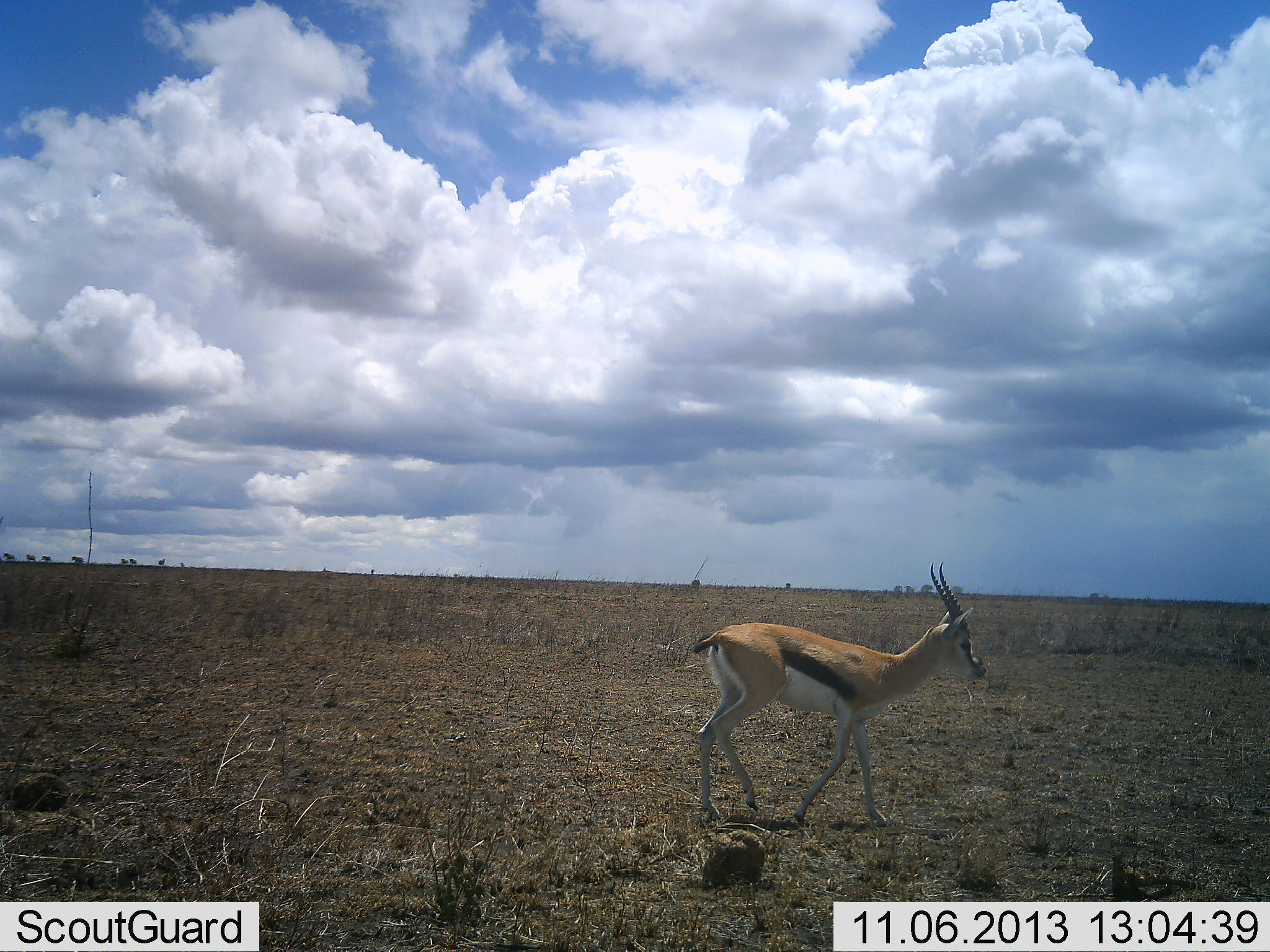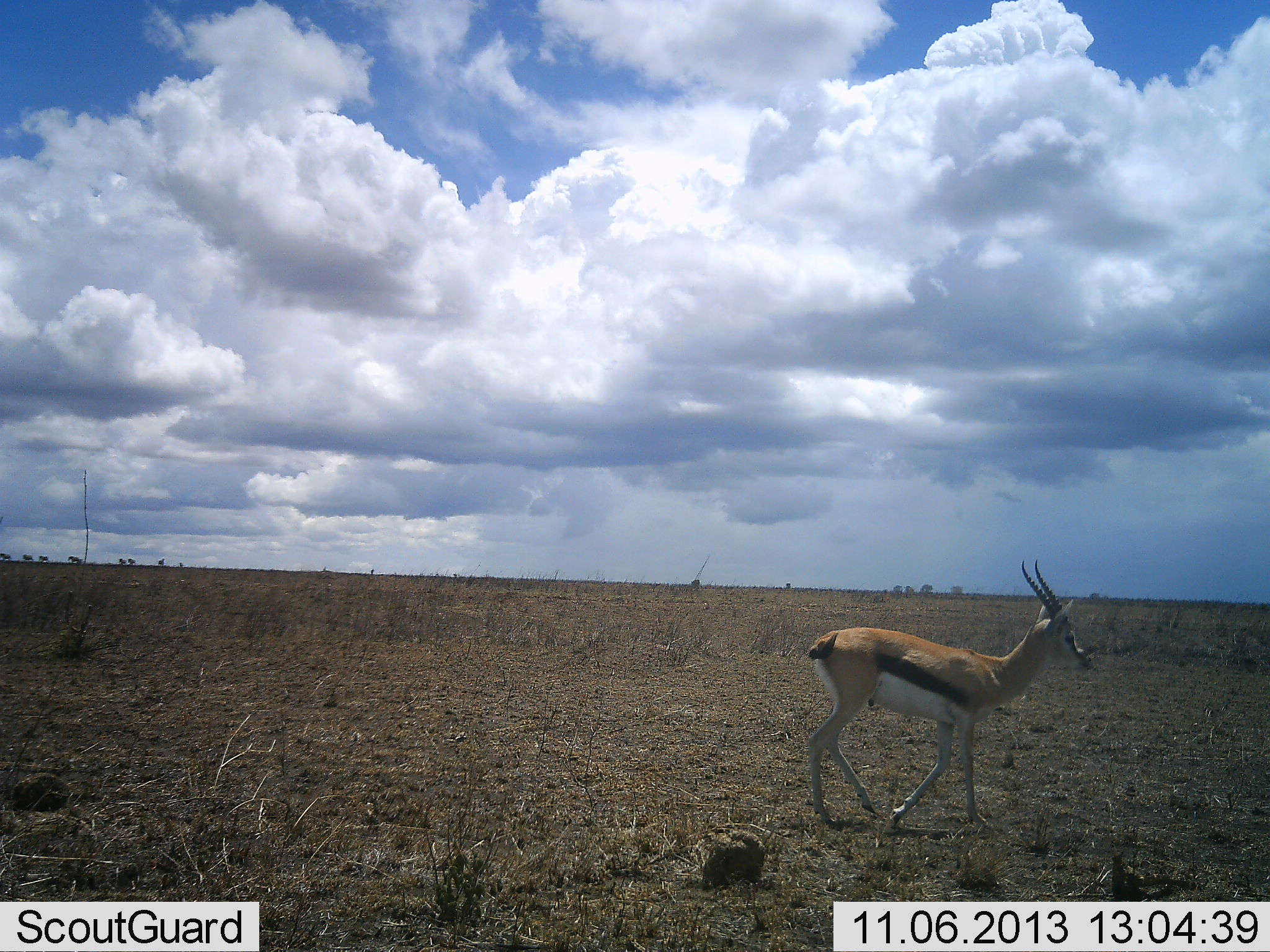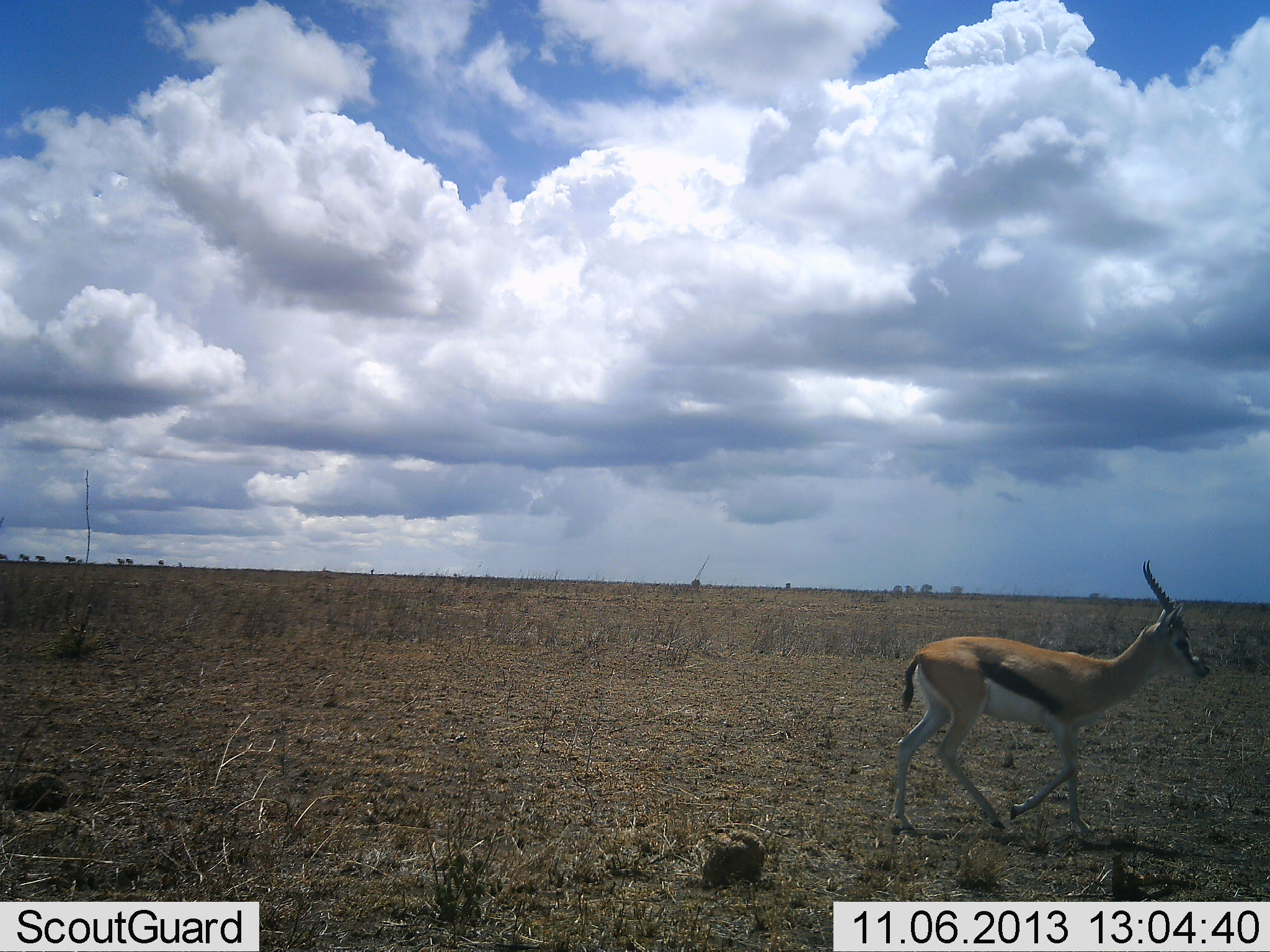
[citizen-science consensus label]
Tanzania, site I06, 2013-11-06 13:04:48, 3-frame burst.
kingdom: Animalia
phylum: Chordata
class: Mammalia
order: Artiodactyla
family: Bovidae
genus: Eudorcas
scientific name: Eudorcas thomsonii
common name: thomson's gazelle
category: gazellethomsons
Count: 1.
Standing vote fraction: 12%.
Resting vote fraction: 0%.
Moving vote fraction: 88%.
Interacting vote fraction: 0%.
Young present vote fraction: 0%.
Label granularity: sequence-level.